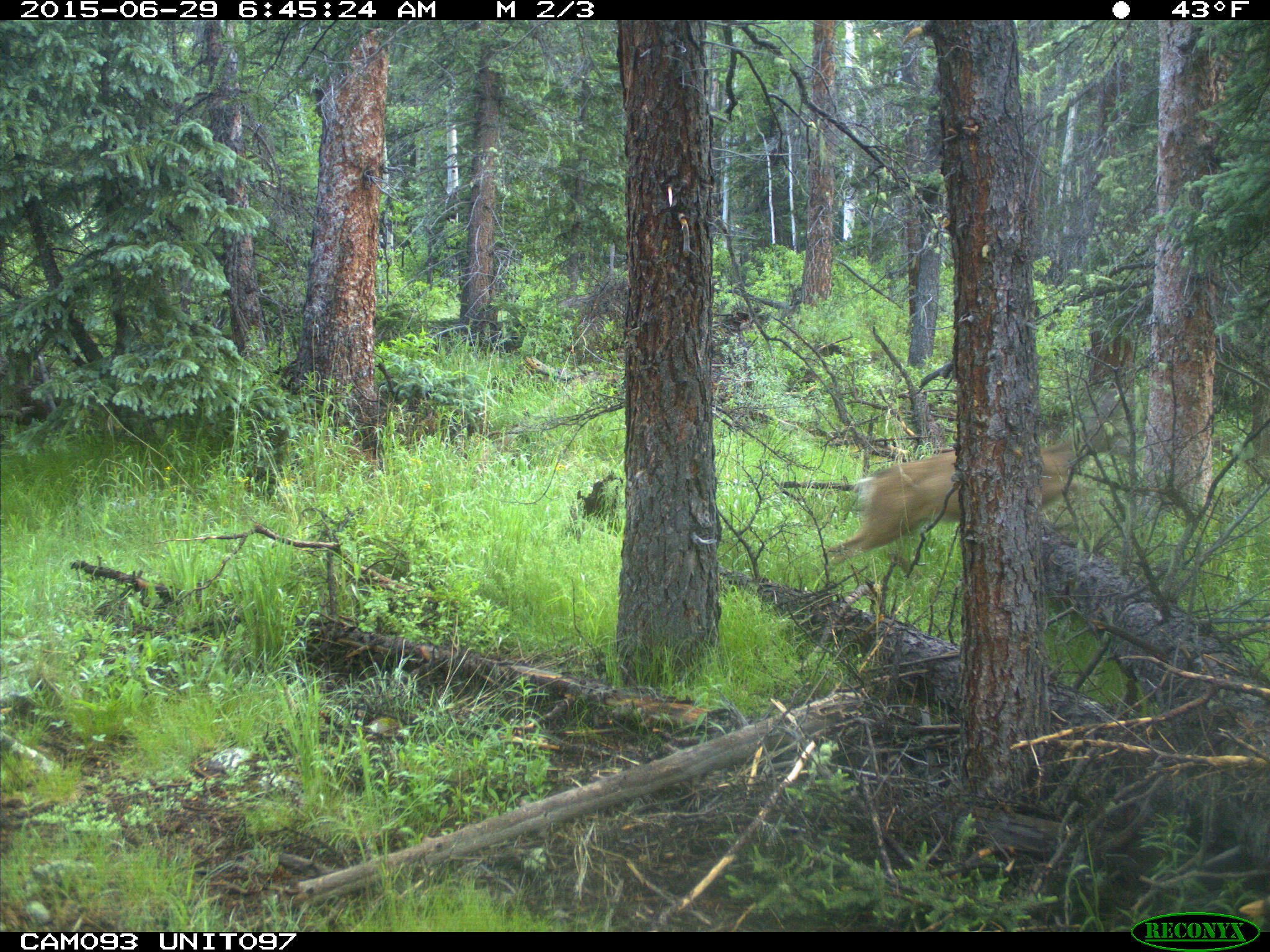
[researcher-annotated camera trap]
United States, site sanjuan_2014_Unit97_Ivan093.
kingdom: Animalia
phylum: Chordata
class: Mammalia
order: Artiodactyla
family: Cervidae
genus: Odocoileus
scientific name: Odocoileus hemionus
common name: mule deer